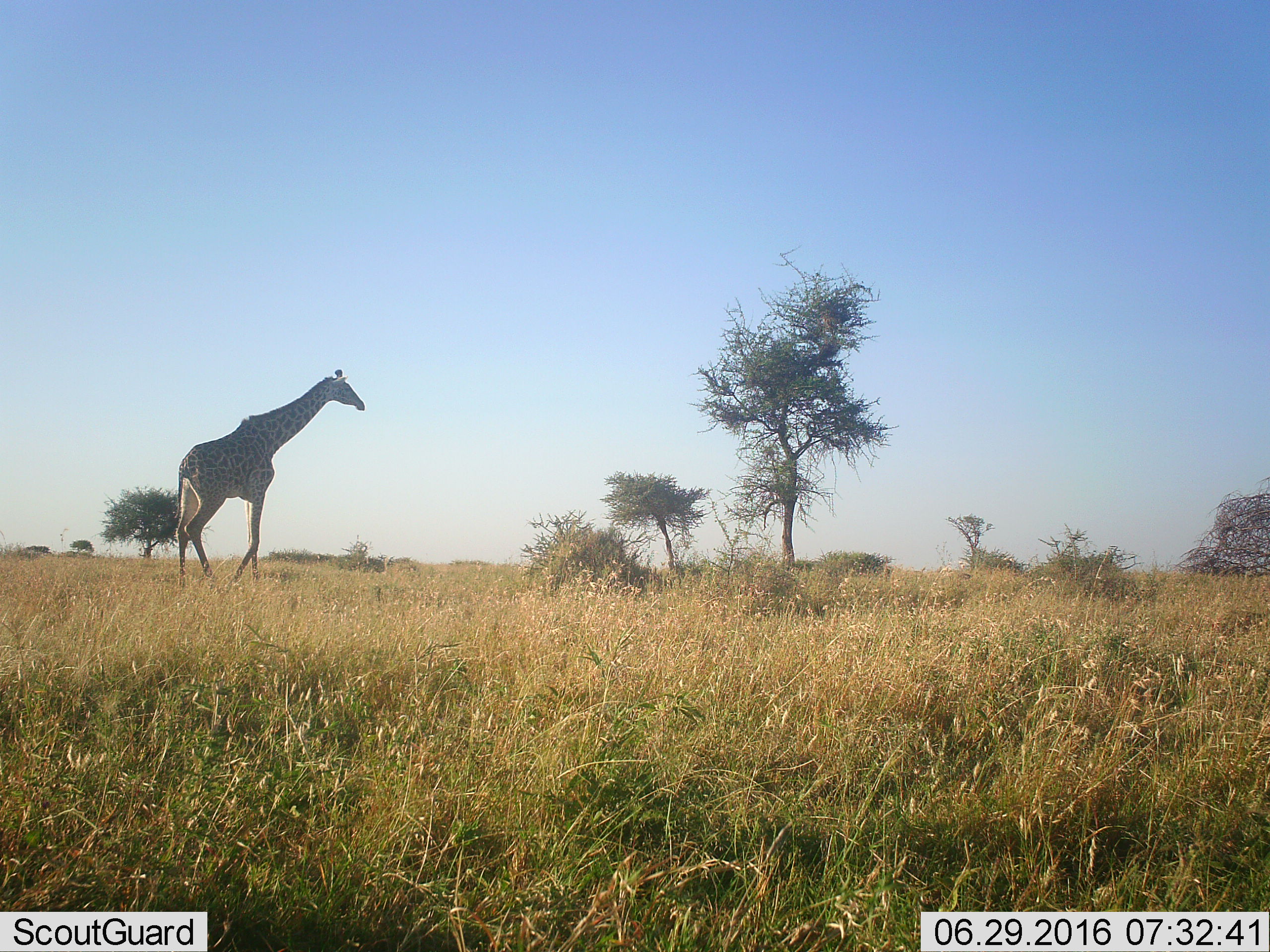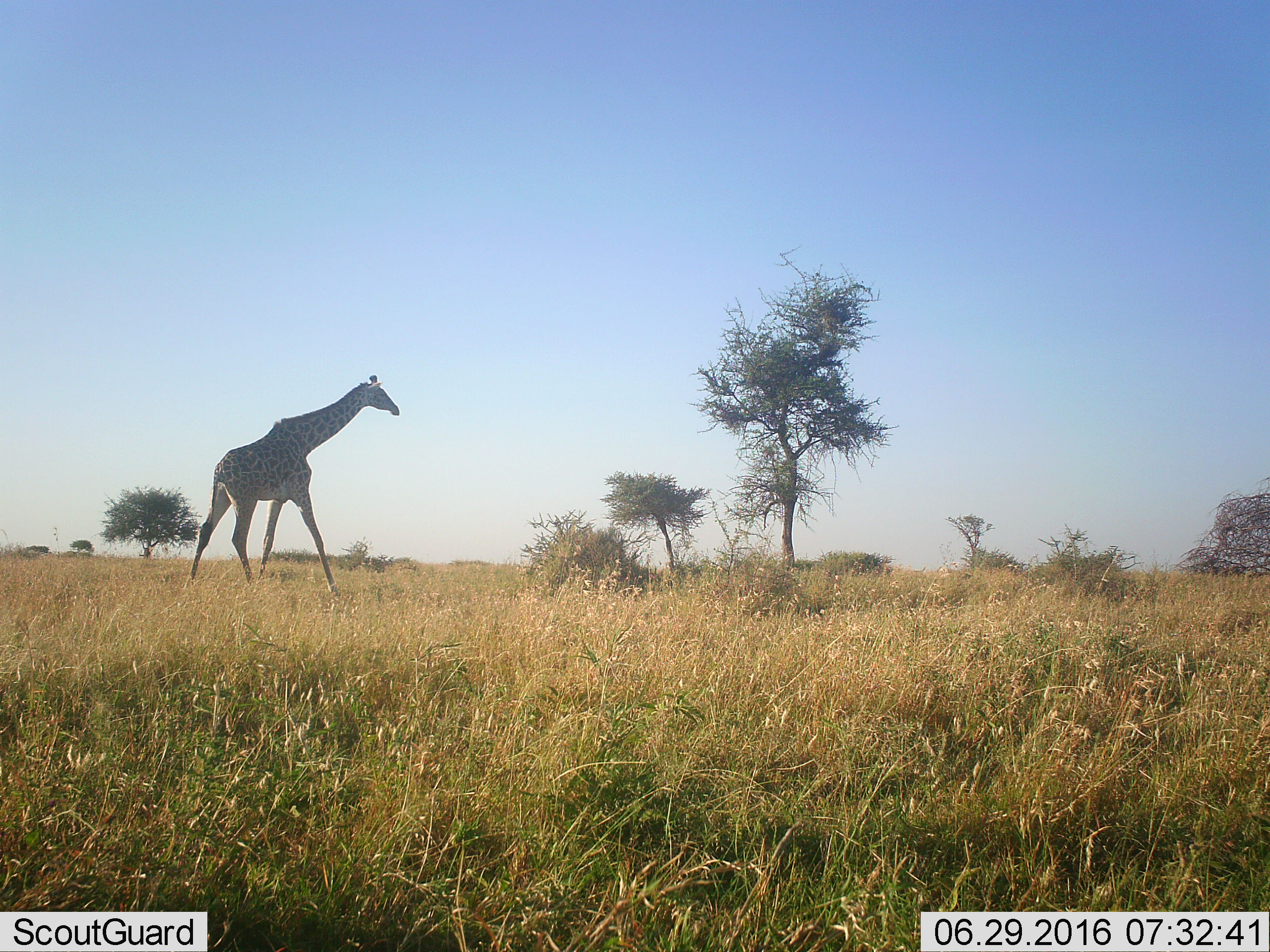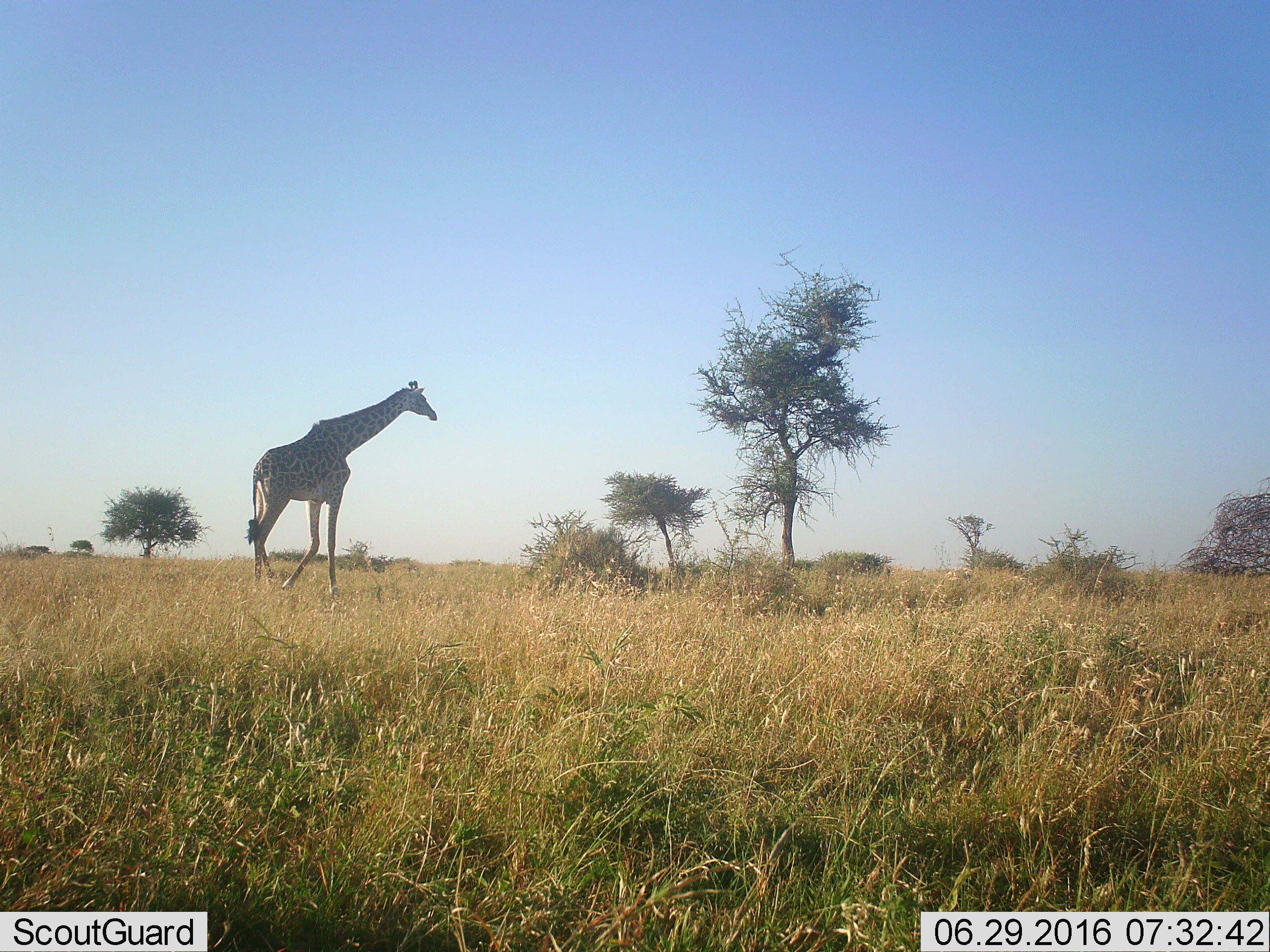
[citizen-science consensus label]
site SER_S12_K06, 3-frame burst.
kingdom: Animalia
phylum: Chordata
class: Mammalia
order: Artiodactyla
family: Giraffidae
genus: Giraffa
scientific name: Giraffa camelopardalis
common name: giraffe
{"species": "giraffe (Giraffa camelopardalis)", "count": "1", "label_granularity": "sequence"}